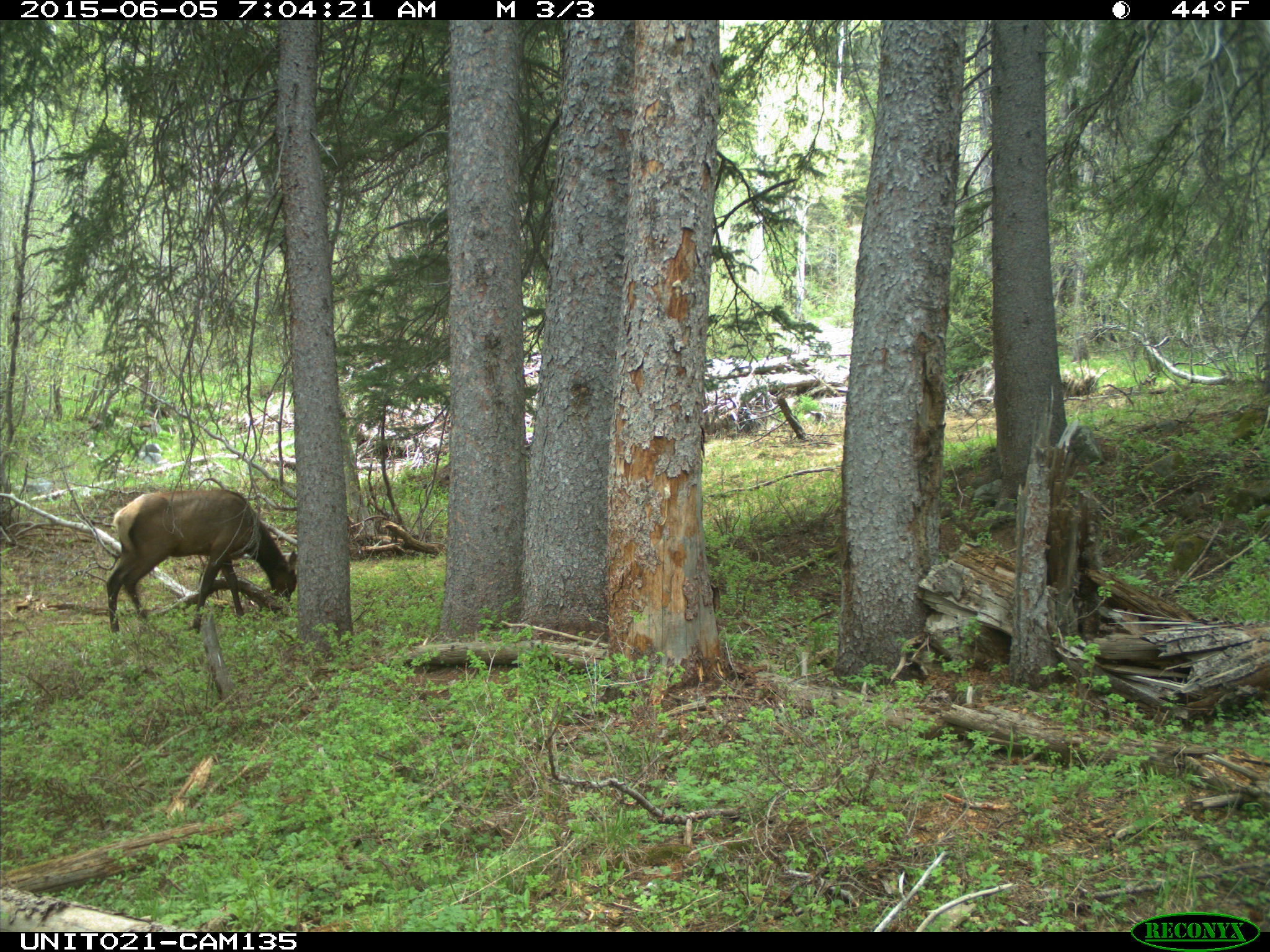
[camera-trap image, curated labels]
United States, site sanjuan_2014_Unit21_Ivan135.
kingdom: Animalia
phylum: Chordata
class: Mammalia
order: Artiodactyla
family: Cervidae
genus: Cervus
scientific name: Cervus elaphus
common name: red deer